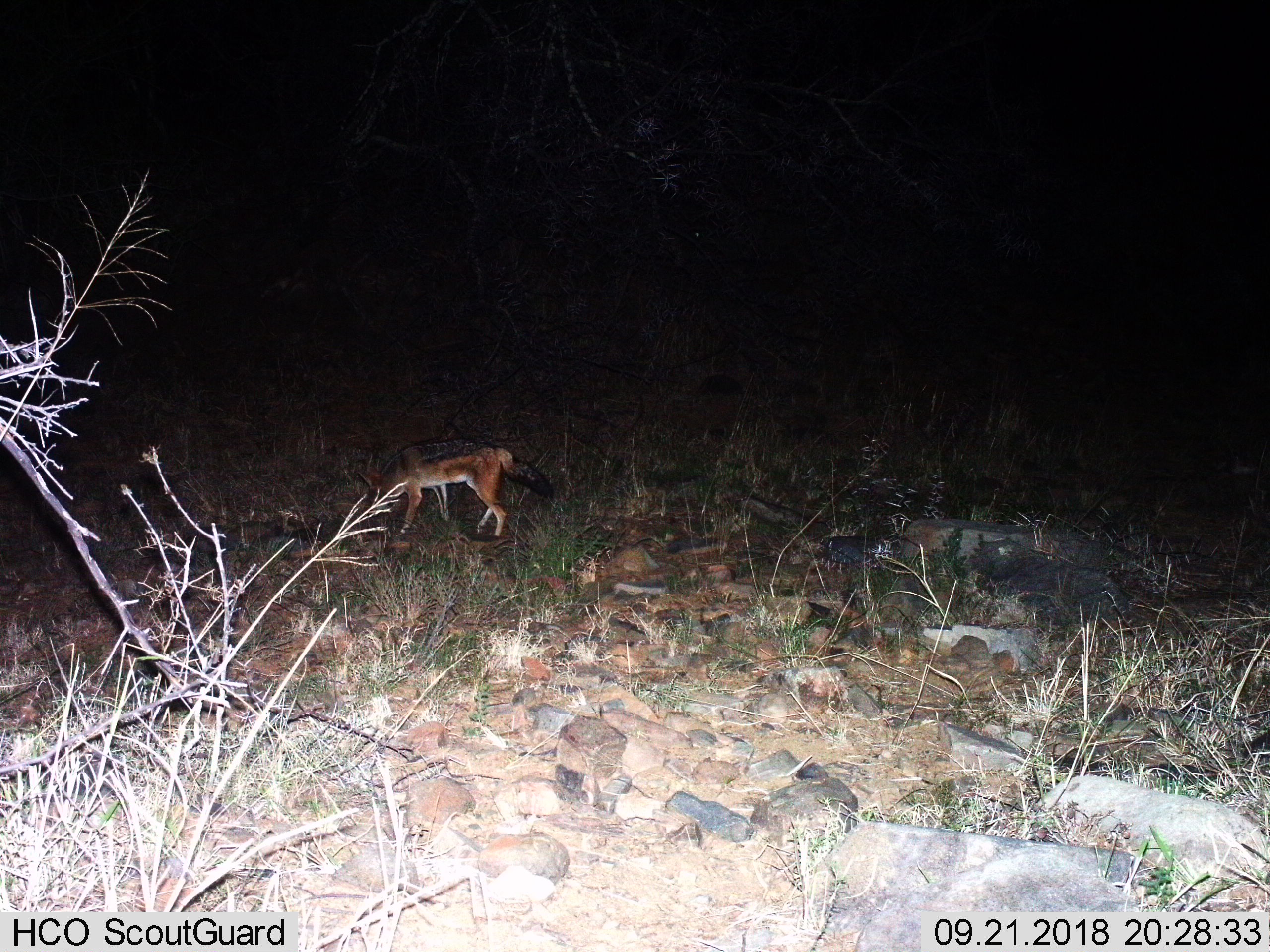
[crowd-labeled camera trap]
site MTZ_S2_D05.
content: unidentified animal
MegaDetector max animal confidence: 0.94